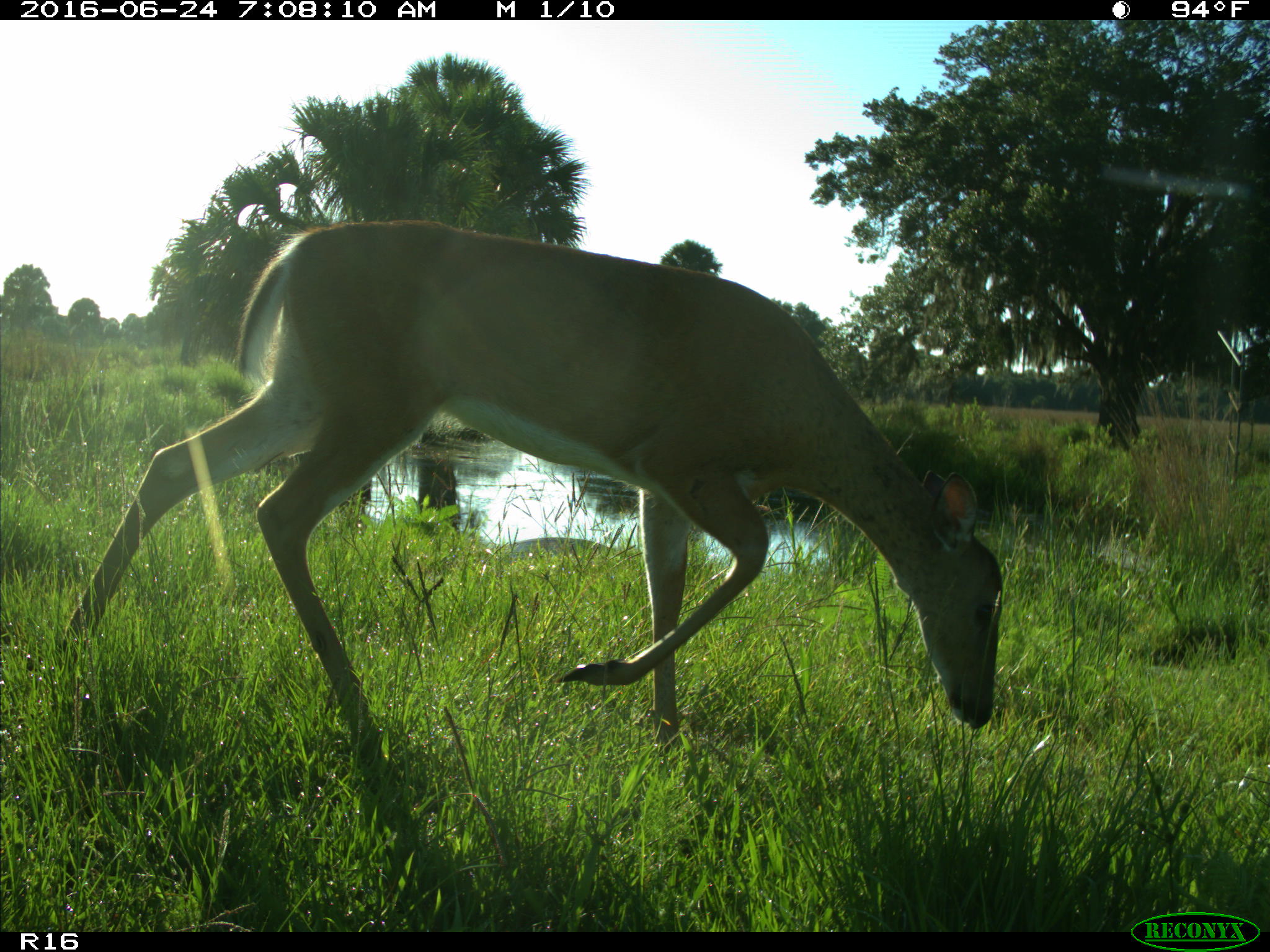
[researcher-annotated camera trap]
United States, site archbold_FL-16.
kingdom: Animalia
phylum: Chordata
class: Mammalia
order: Artiodactyla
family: Cervidae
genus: Odocoileus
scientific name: Odocoileus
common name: deer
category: unidentified deer